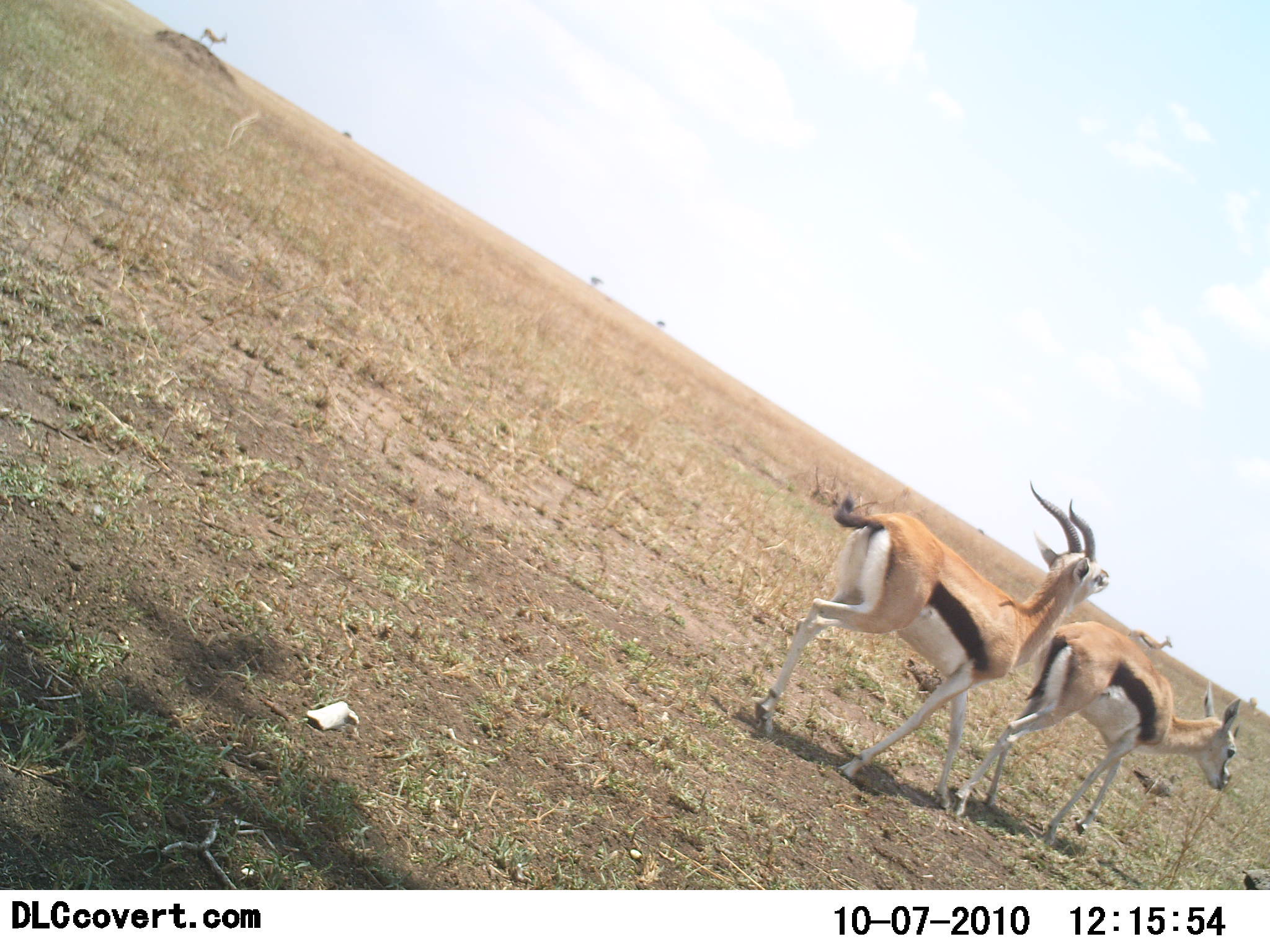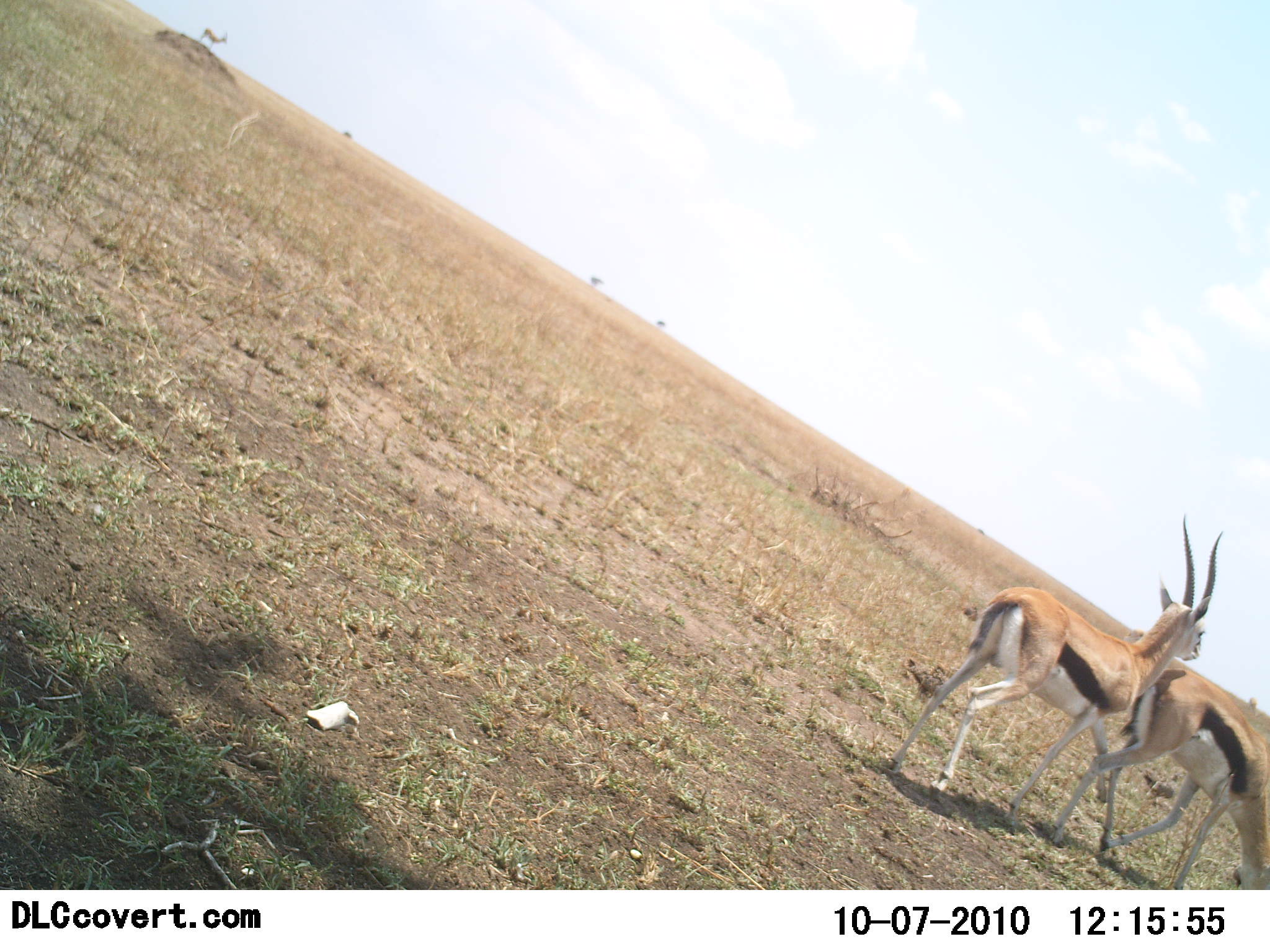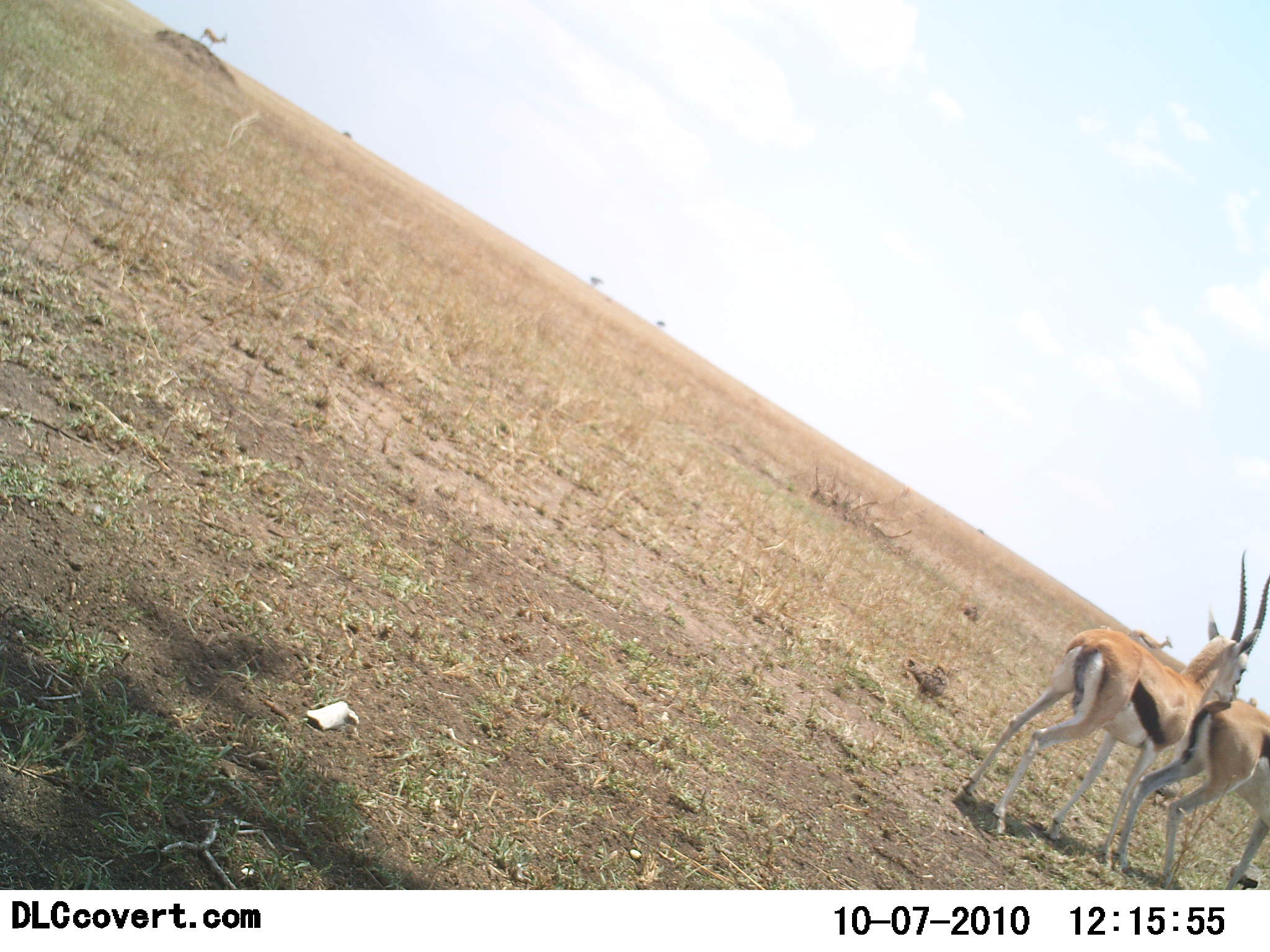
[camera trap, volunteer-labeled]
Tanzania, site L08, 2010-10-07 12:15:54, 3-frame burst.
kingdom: Animalia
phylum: Chordata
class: Mammalia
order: Artiodactyla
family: Bovidae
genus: Eudorcas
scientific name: Eudorcas thomsonii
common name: thomson's gazelle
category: gazellethomsons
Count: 2.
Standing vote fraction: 15%.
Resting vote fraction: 0%.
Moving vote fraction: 85%.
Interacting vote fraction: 23%.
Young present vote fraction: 0%.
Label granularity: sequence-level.